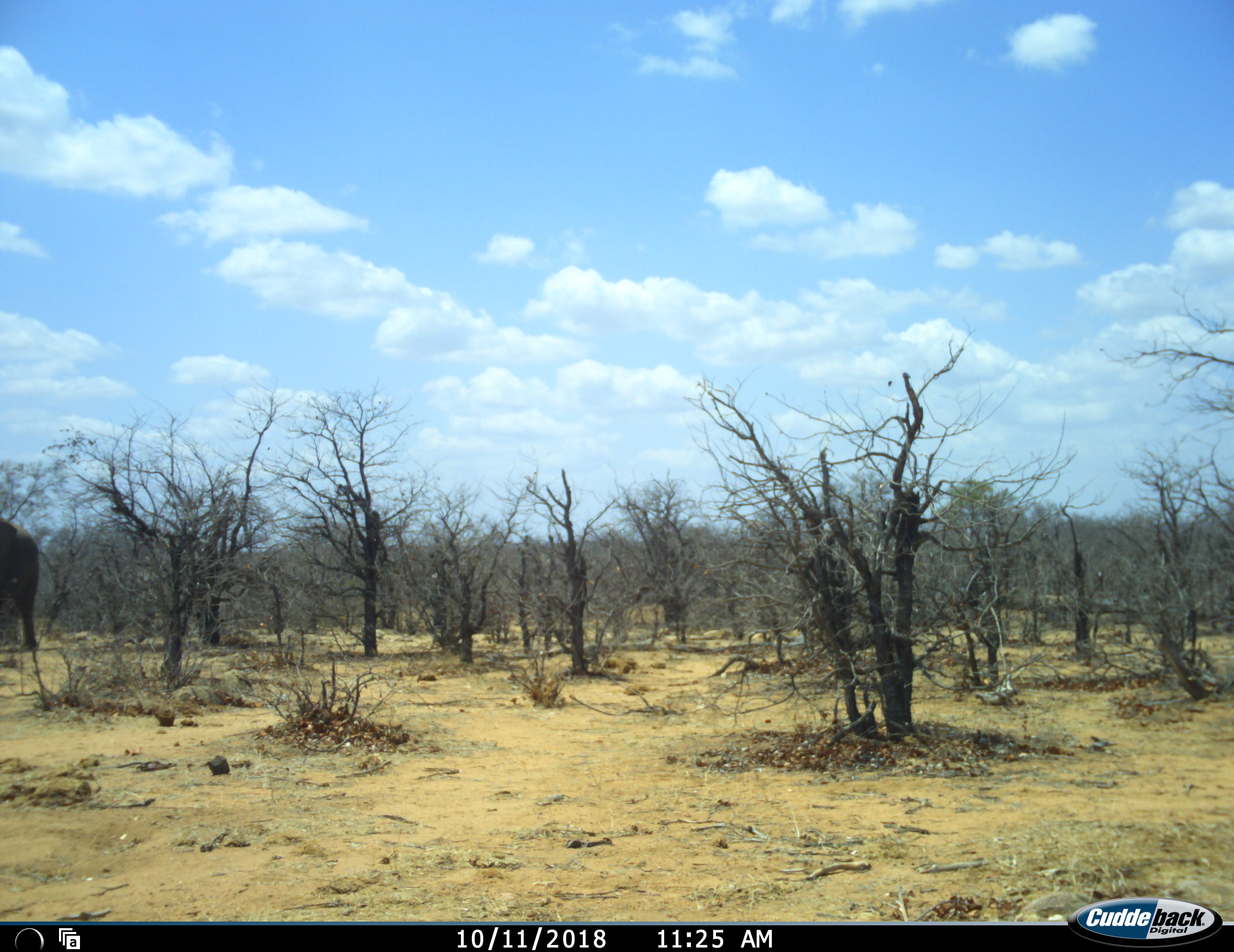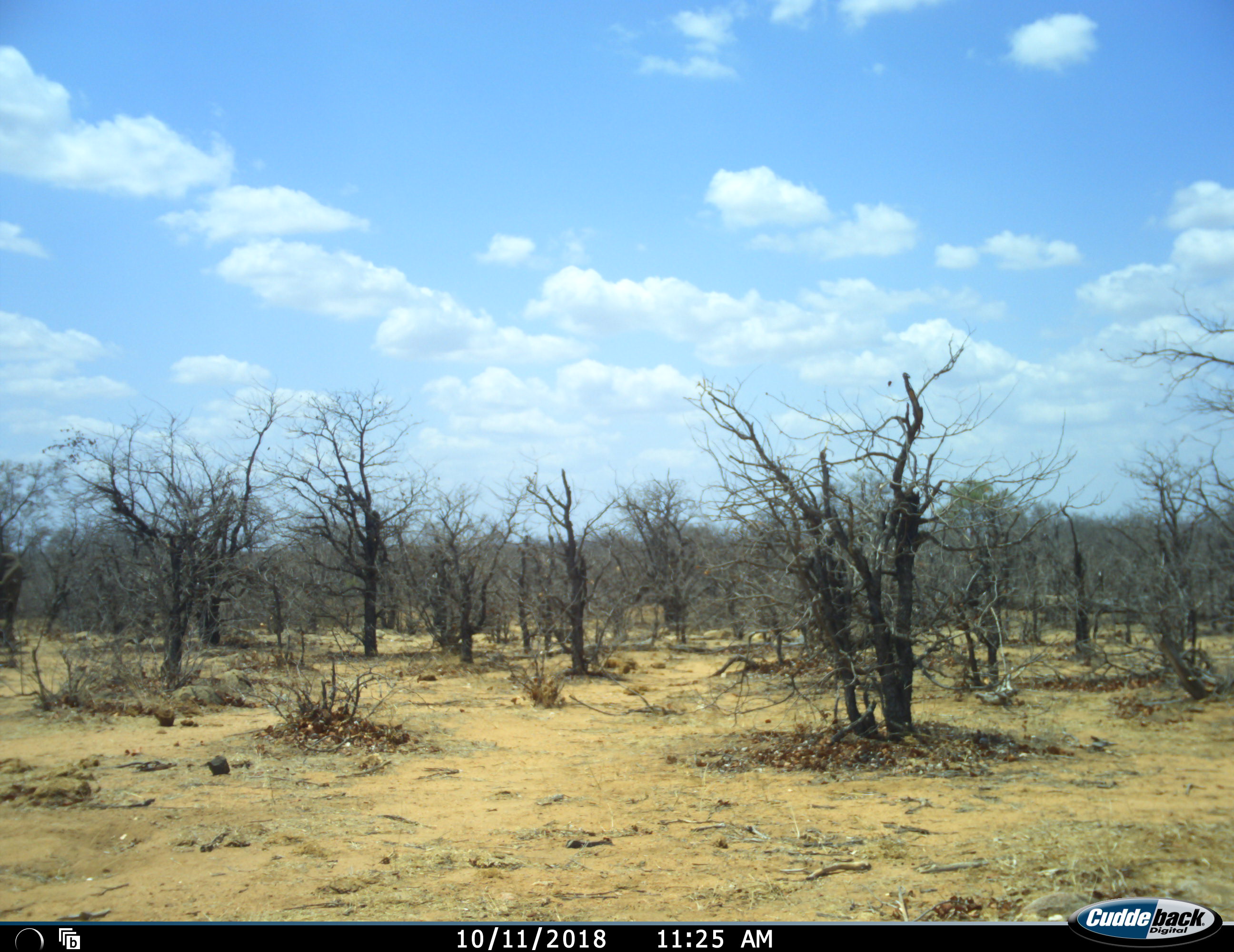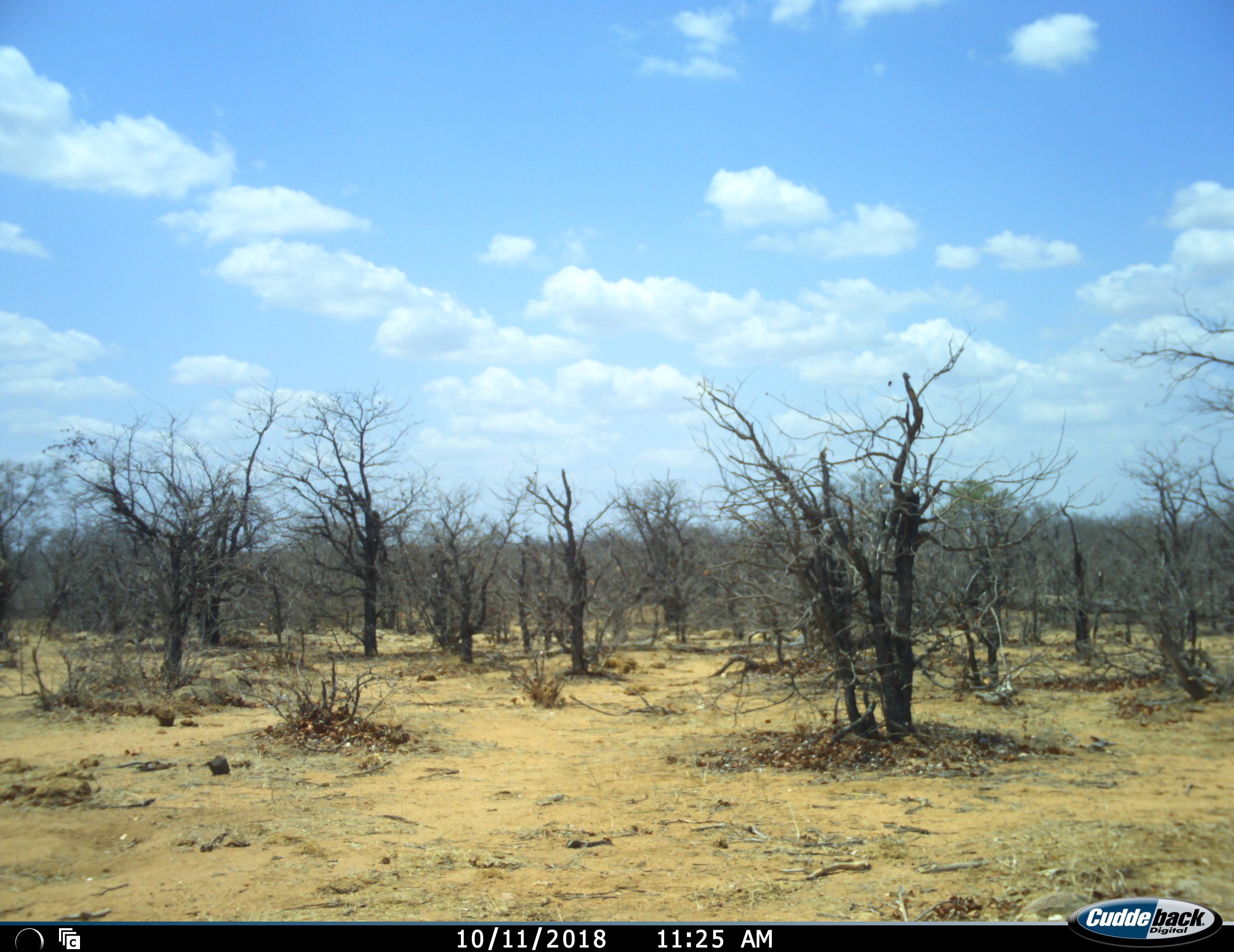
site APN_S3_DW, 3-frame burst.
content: unidentified animal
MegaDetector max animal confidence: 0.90